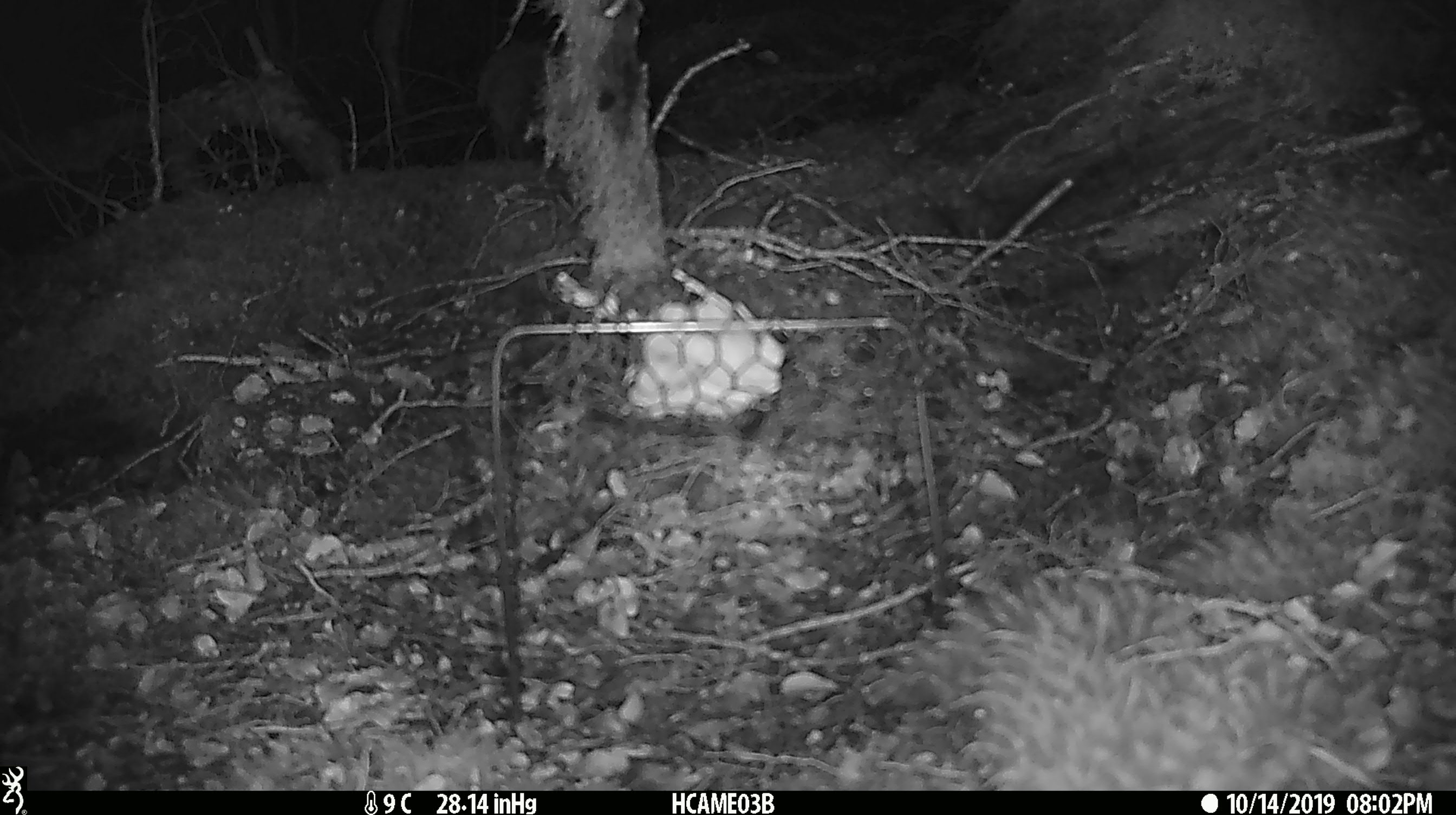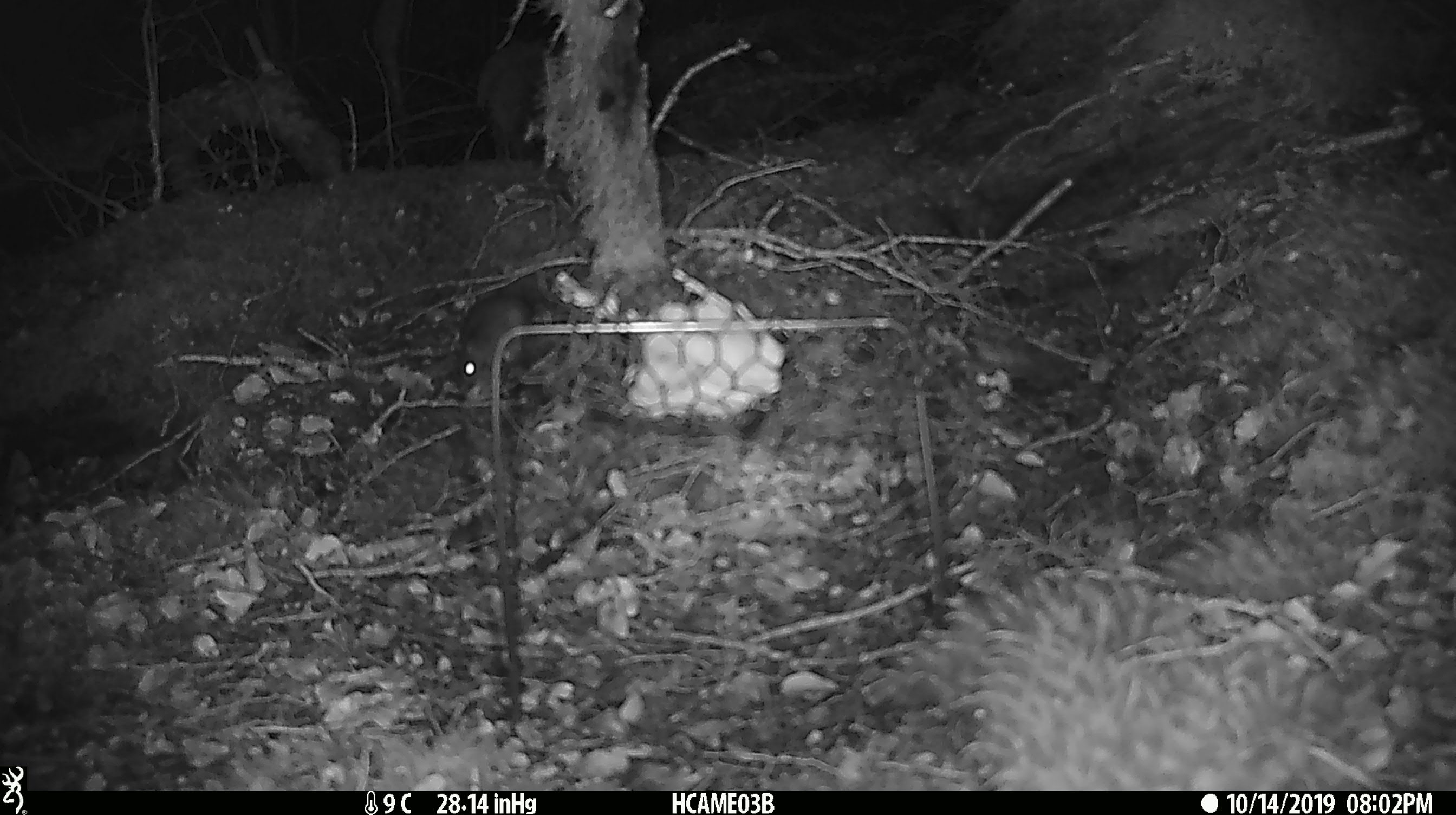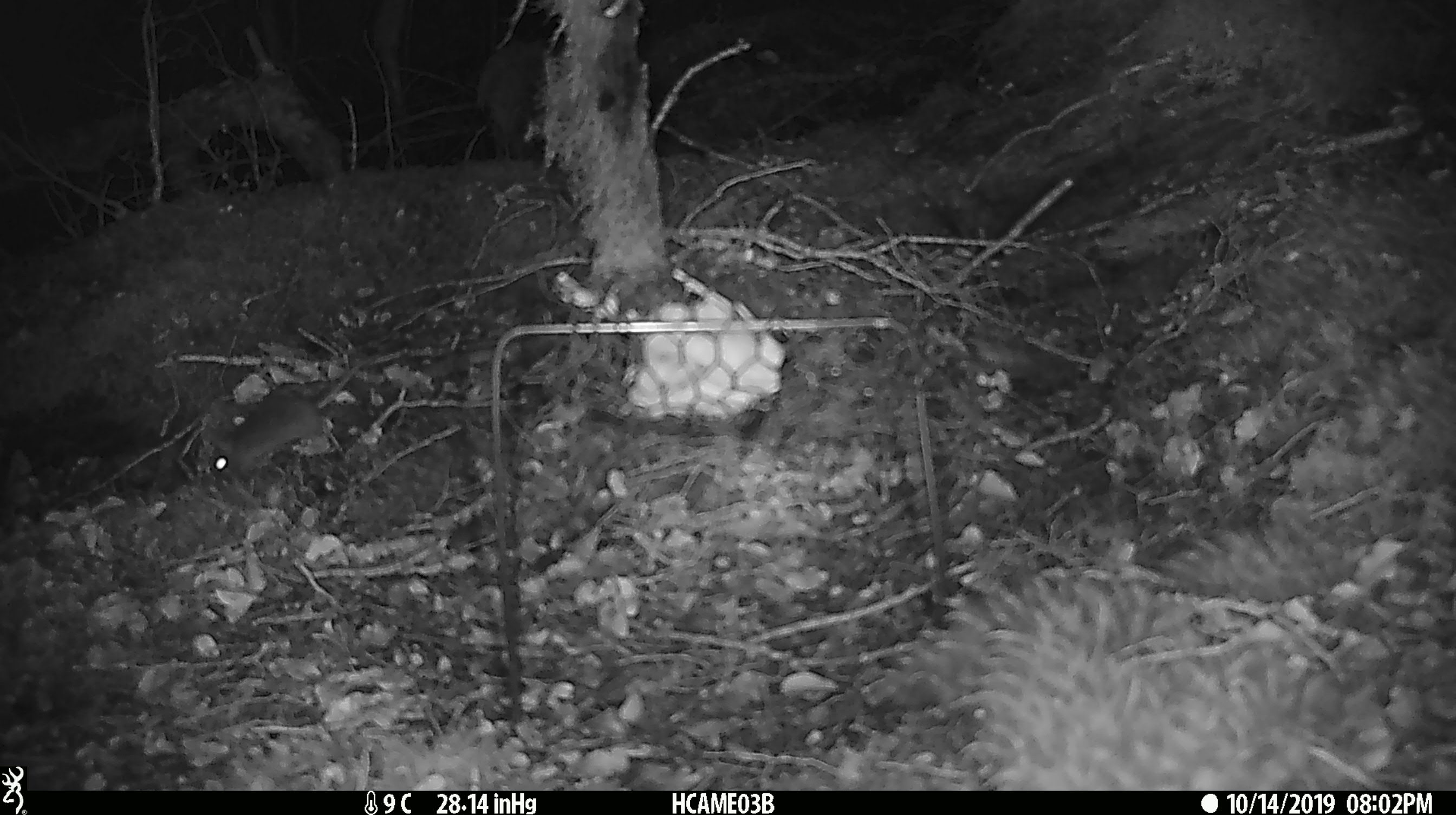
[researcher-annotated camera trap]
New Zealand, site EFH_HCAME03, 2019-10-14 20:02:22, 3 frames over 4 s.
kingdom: Animalia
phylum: Chordata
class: Mammalia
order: Rodentia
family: Muridae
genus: Mus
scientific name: Mus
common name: mouse